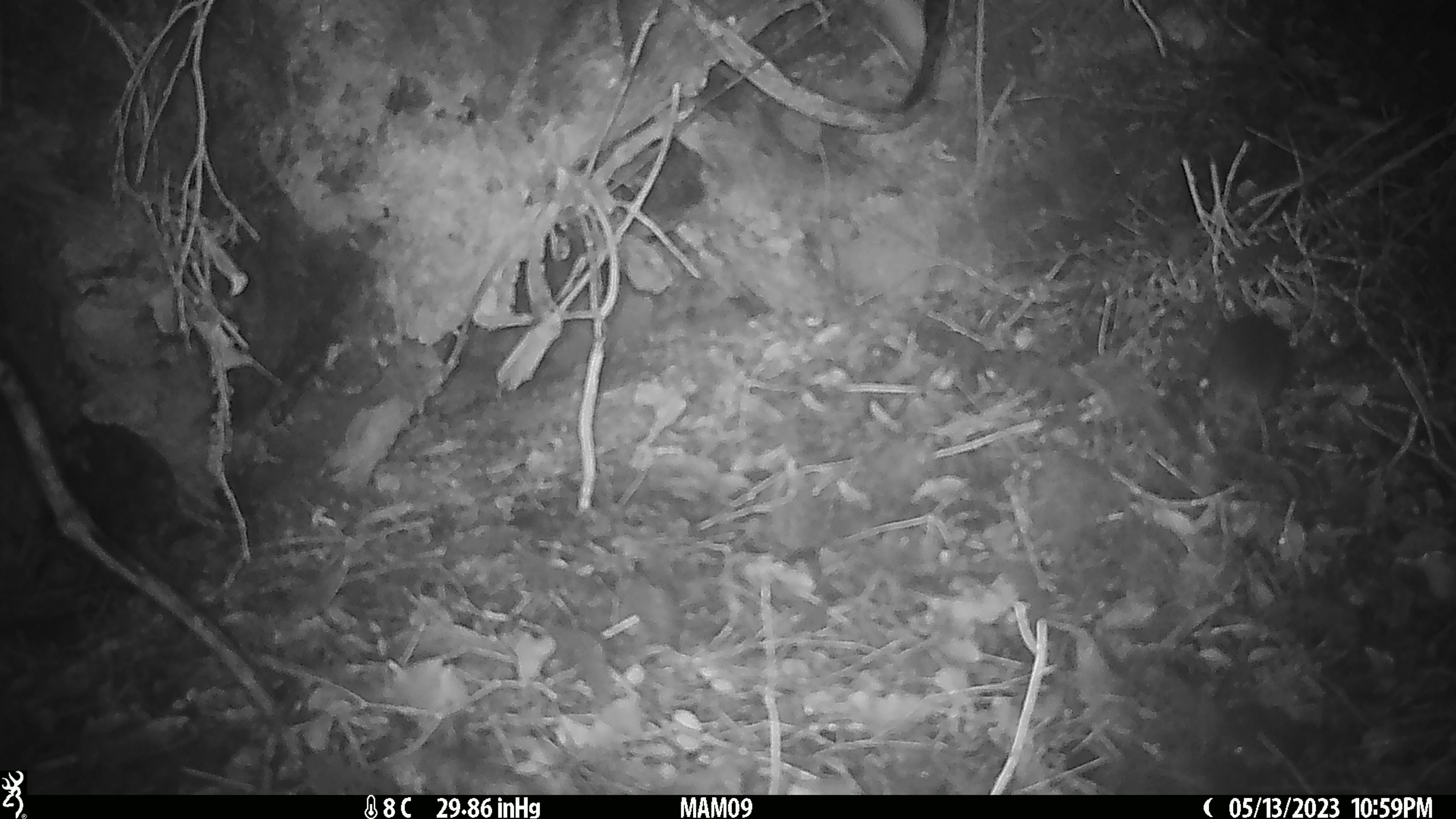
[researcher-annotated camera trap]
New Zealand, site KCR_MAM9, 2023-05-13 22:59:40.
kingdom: Animalia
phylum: Chordata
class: Mammalia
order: Rodentia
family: Muridae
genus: Rattus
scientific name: Rattus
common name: rat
Rat (Rattus).